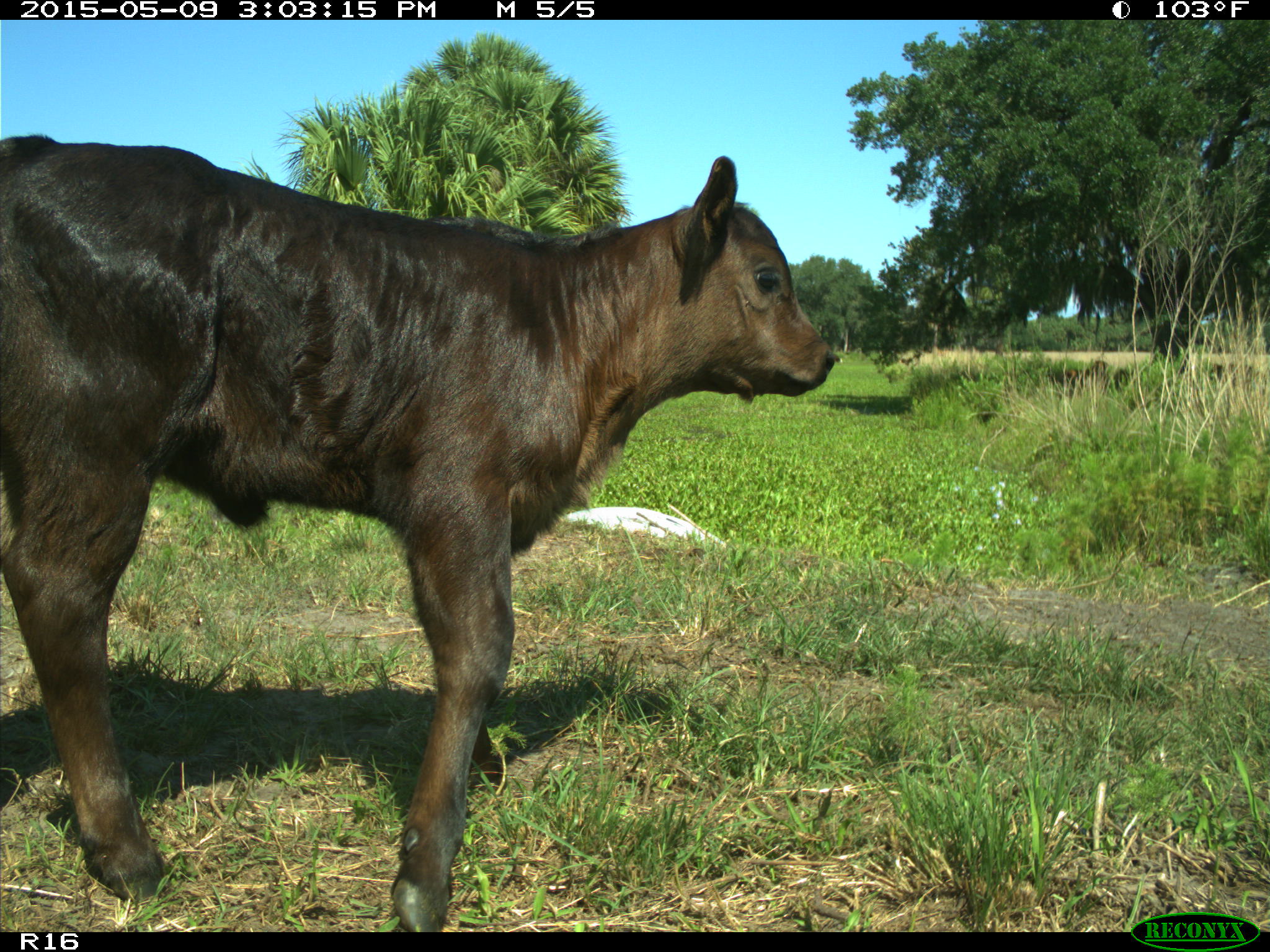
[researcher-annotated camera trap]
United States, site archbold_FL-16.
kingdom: Animalia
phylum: Chordata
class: Mammalia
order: Artiodactyla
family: Bovidae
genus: Bos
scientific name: Bos taurus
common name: domestic cow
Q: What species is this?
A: Bos taurus (domestic cow).